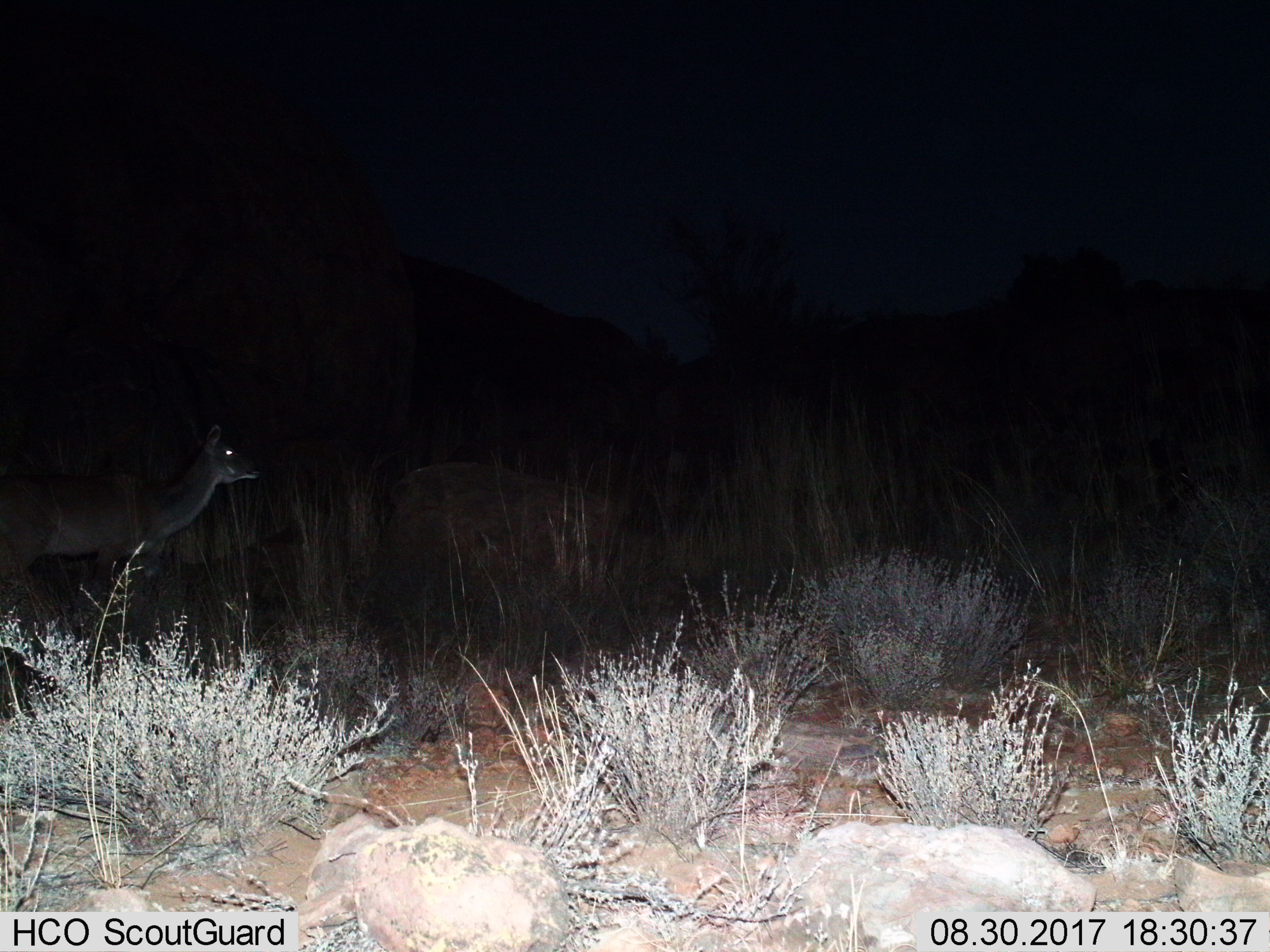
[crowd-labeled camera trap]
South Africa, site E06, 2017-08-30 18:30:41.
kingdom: Animalia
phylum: Chordata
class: Mammalia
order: Artiodactyla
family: Bovidae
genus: Tragelaphus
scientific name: Tragelaphus strepsiceros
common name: greater kudu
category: kudu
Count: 1.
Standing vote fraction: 80%.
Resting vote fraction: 0%.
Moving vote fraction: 20%.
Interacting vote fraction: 0%.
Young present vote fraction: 0%.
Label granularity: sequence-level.